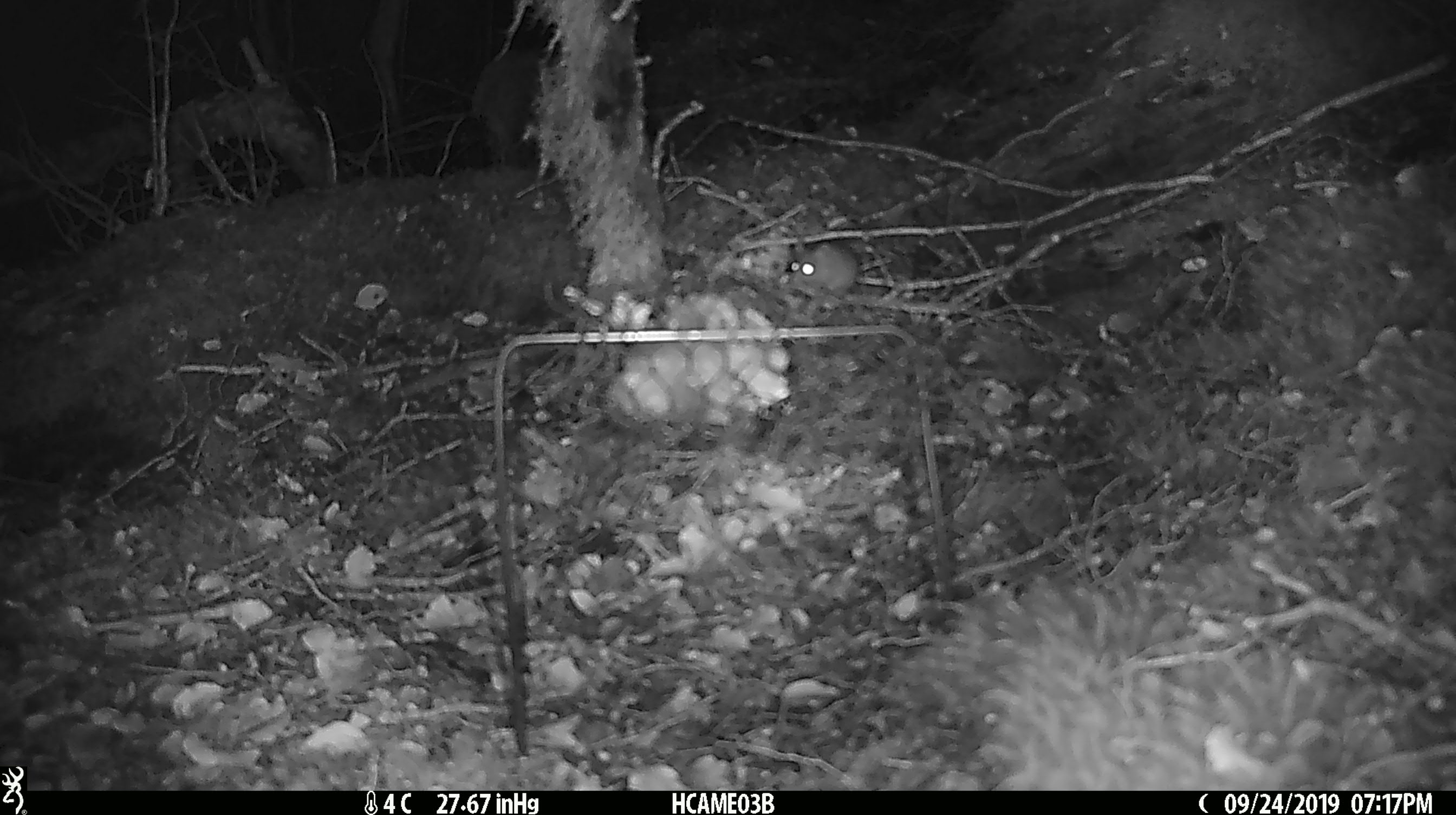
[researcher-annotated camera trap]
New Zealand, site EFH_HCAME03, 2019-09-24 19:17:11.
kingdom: Animalia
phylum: Chordata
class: Mammalia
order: Rodentia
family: Muridae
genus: Mus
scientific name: Mus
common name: mouse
Mouse (Mus).